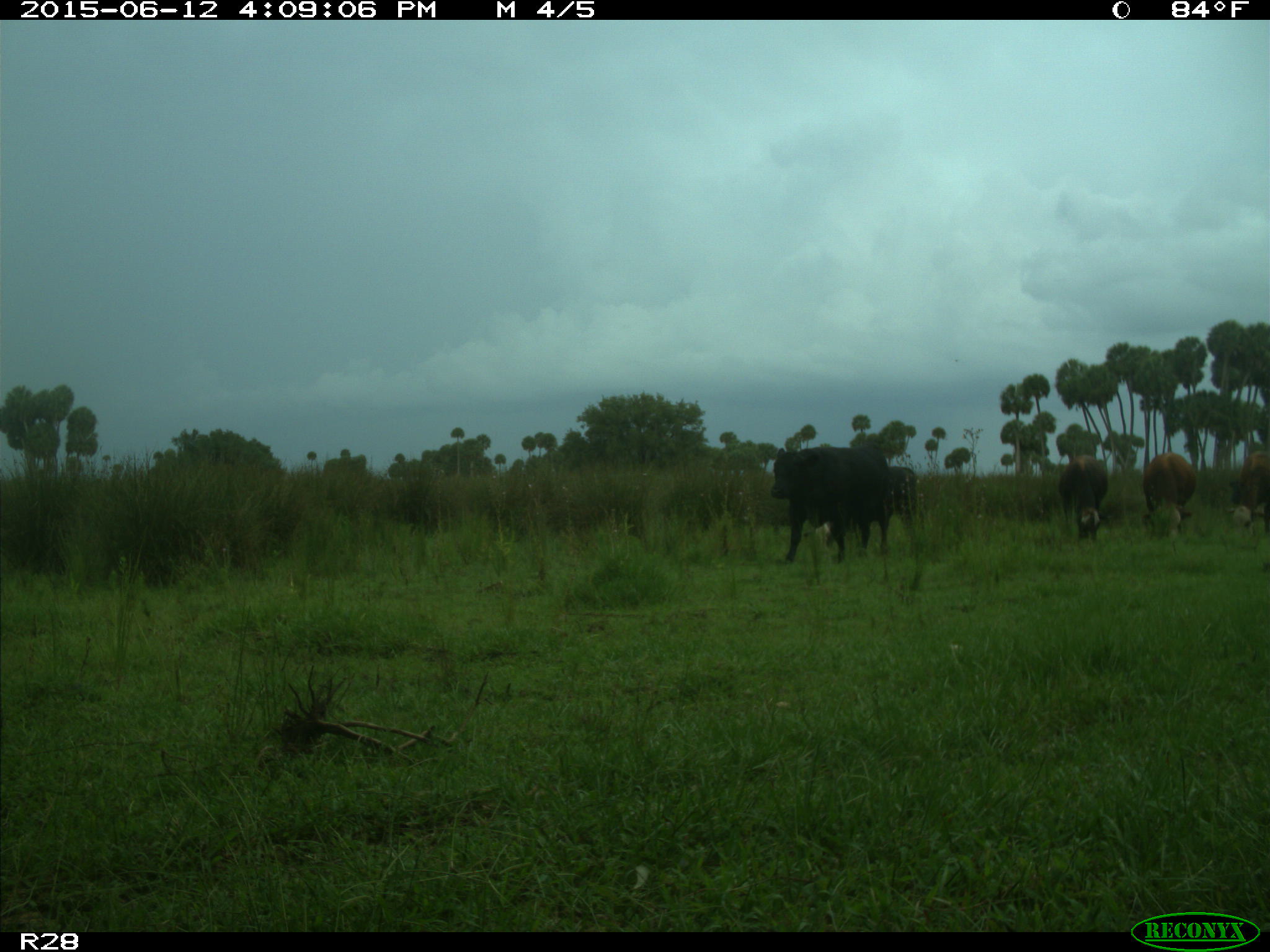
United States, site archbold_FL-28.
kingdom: Animalia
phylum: Chordata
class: Mammalia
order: Artiodactyla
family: Bovidae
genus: Bos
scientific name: Bos taurus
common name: domestic cow